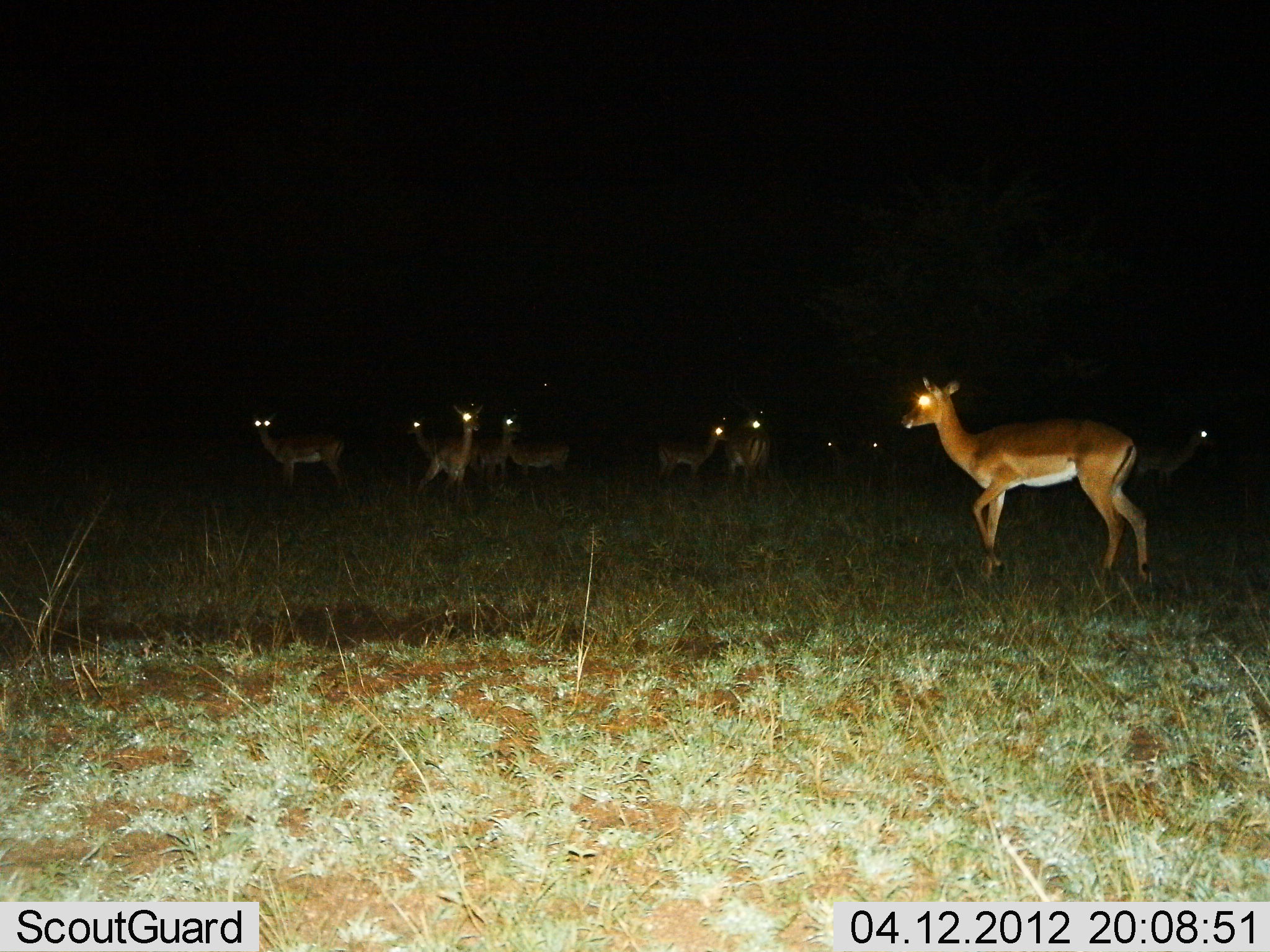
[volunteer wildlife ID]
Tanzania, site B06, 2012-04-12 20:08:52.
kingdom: Animalia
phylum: Chordata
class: Mammalia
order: Artiodactyla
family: Bovidae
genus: Aepyceros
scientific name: Aepyceros melampus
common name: impala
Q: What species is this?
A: Impala (Aepyceros melampus).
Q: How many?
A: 11-50.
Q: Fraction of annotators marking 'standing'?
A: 88%.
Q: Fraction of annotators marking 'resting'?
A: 6%.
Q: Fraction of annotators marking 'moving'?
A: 41%.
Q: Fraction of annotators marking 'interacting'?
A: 0%.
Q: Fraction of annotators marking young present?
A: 0%.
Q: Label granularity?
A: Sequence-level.